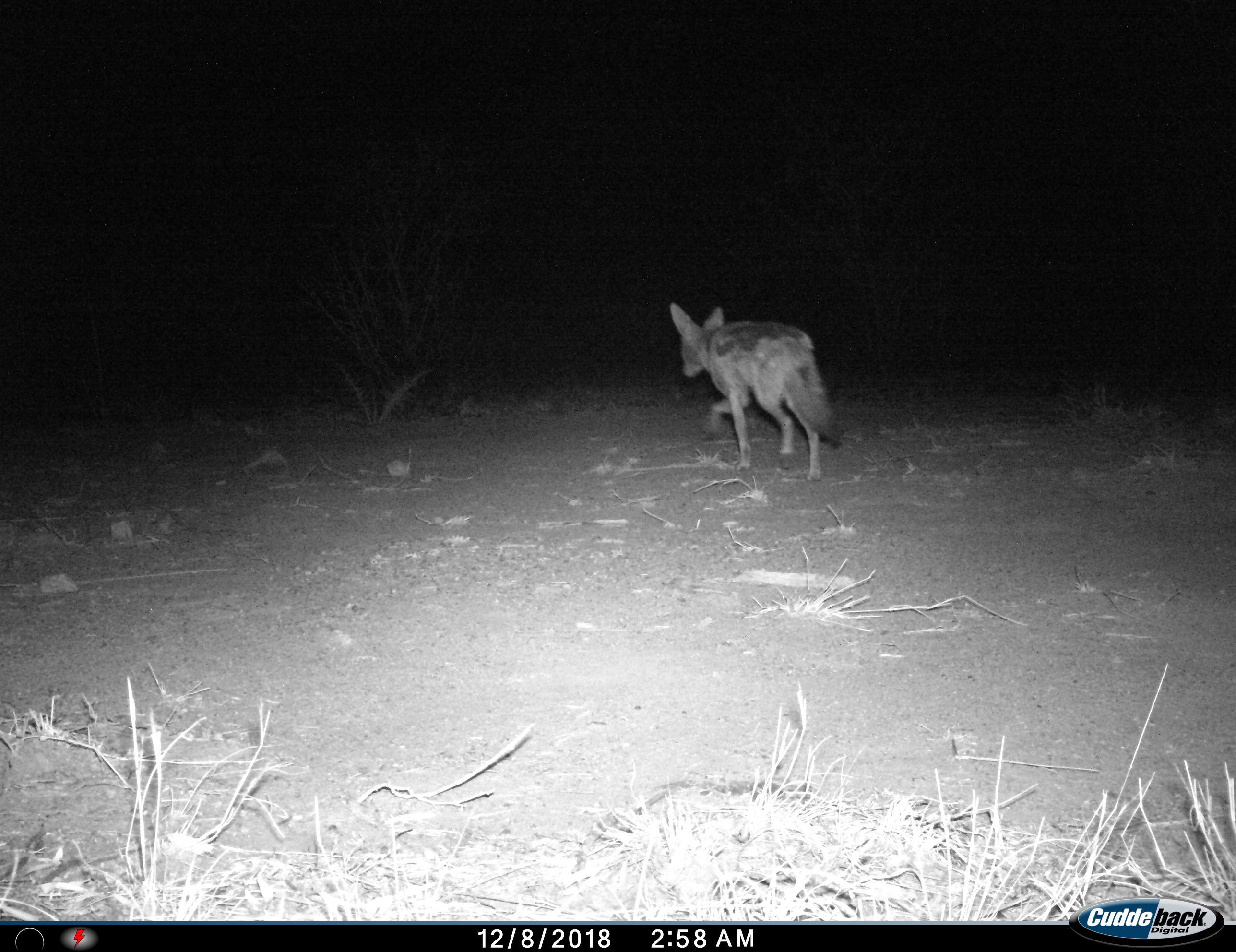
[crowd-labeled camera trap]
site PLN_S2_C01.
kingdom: Animalia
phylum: Chordata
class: Mammalia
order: Carnivora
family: Canidae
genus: Lupulella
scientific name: Lupulella mesomelas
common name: black-backed jackal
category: jackalblackbacked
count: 1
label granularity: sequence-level